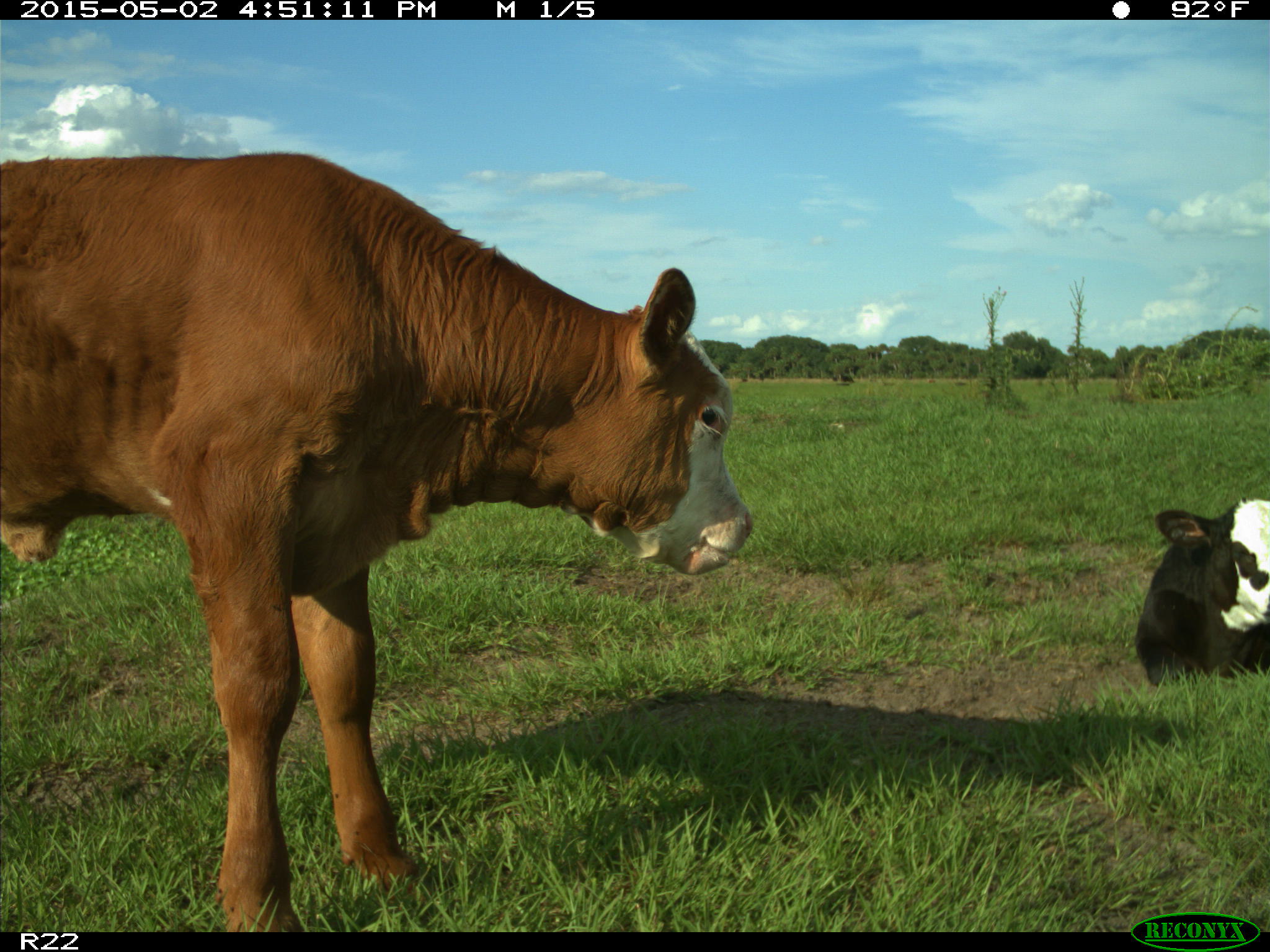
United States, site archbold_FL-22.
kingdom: Animalia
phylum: Chordata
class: Mammalia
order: Artiodactyla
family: Bovidae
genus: Bos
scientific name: Bos taurus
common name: domestic cow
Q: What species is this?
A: Bos taurus (domestic cow).